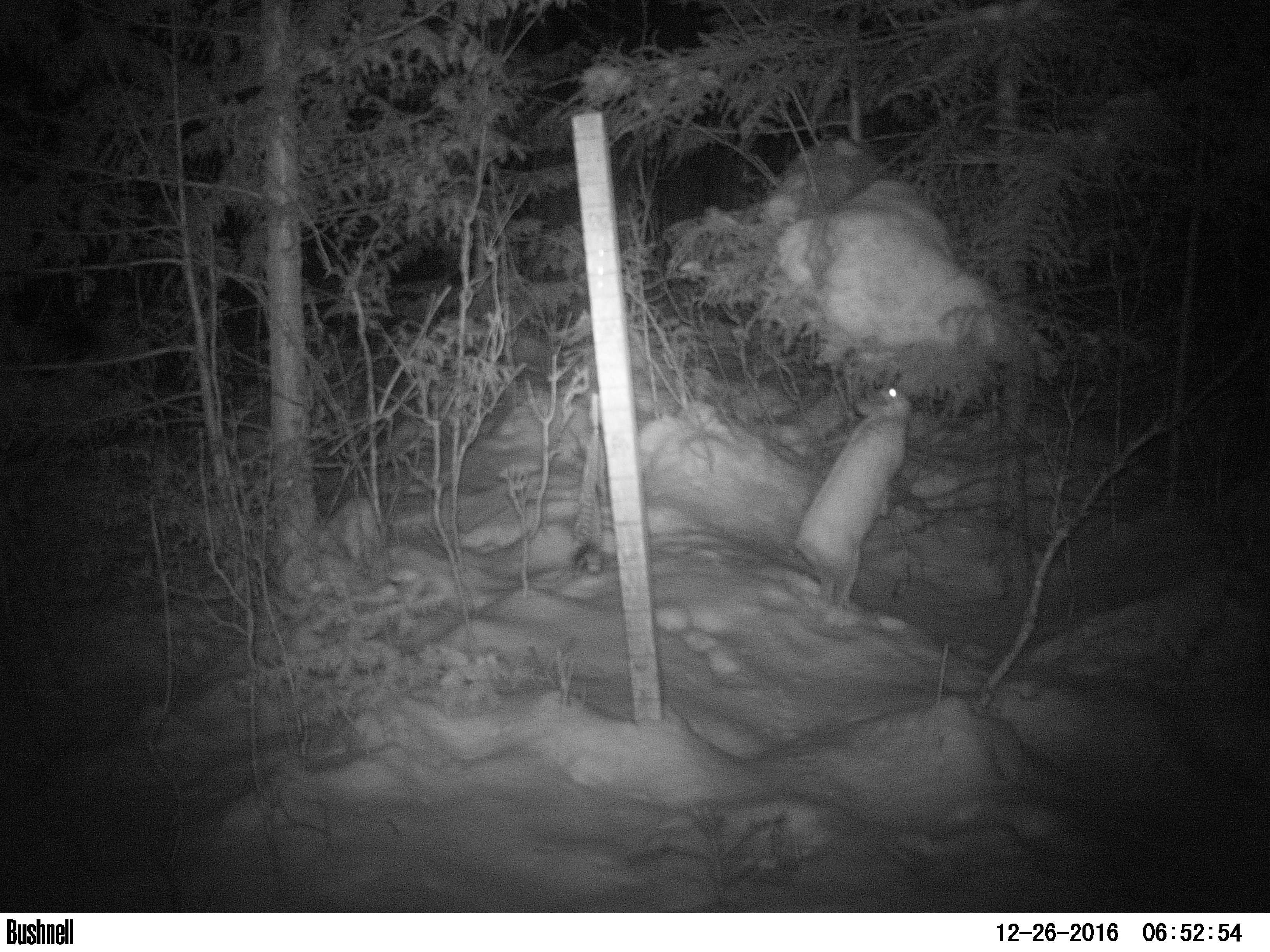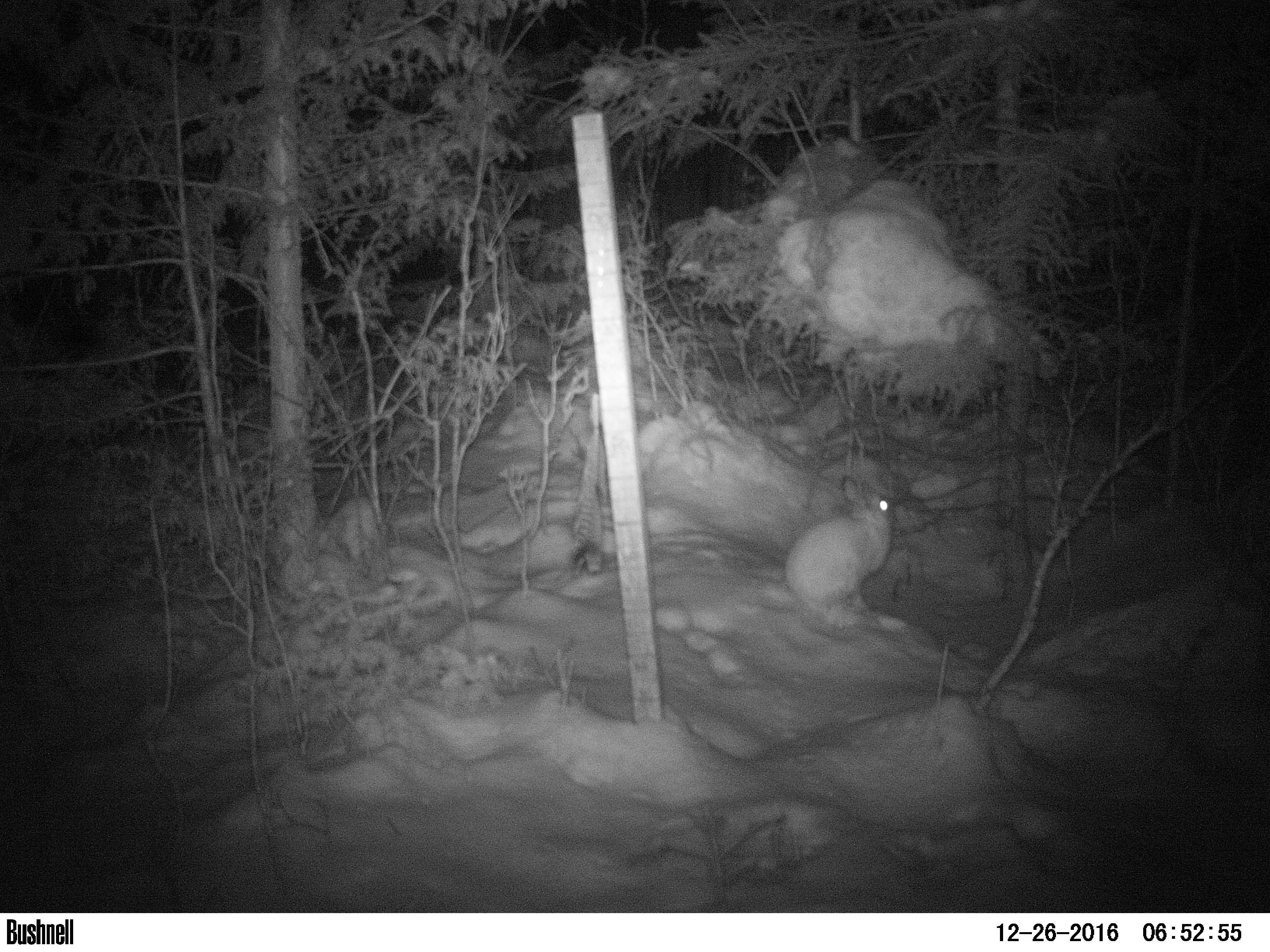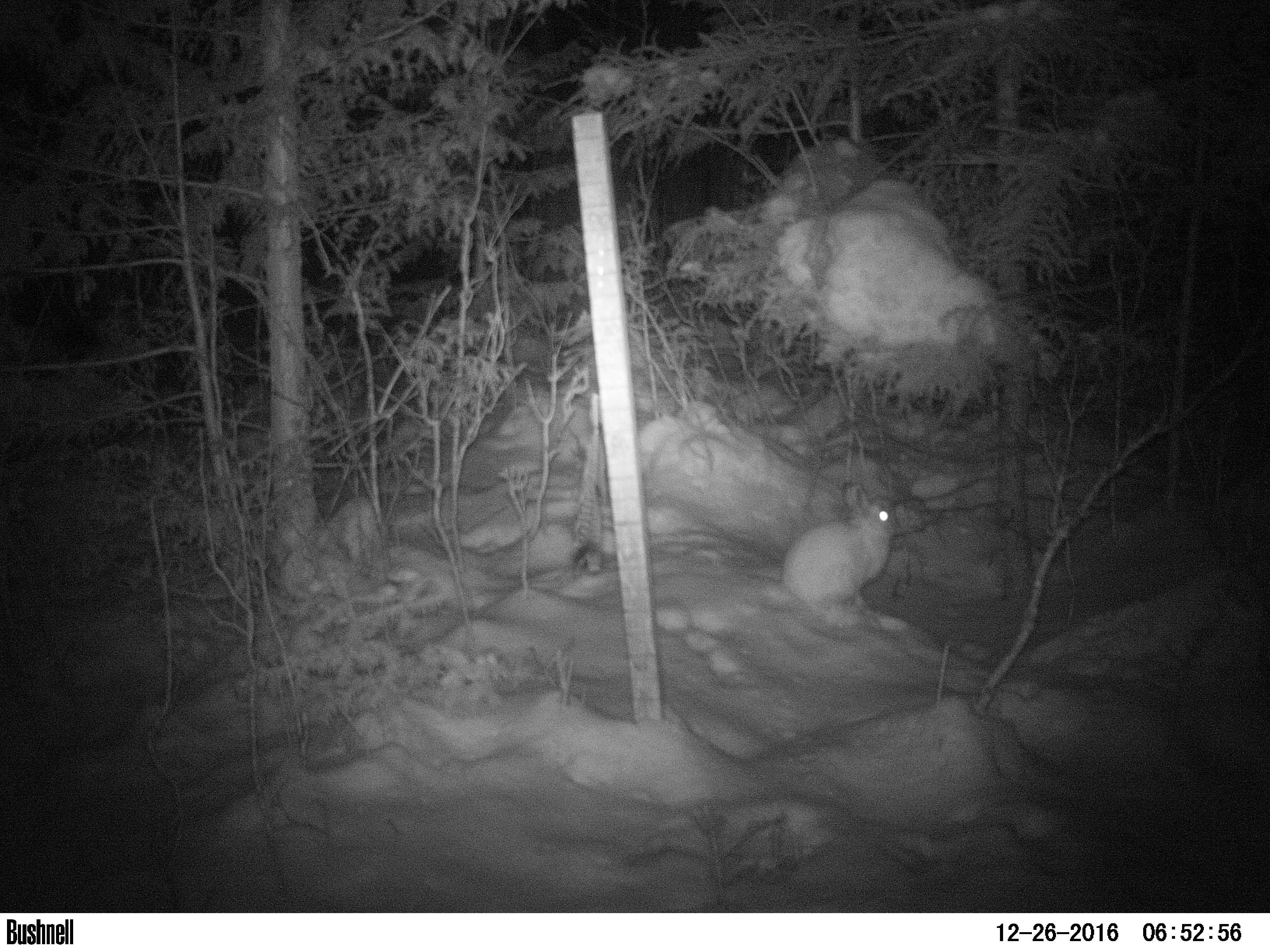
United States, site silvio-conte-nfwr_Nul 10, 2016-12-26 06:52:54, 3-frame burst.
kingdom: Animalia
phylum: Chordata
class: Mammalia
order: Lagomorpha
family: Leporidae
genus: Lepus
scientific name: Lepus americanus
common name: snowshoe hare